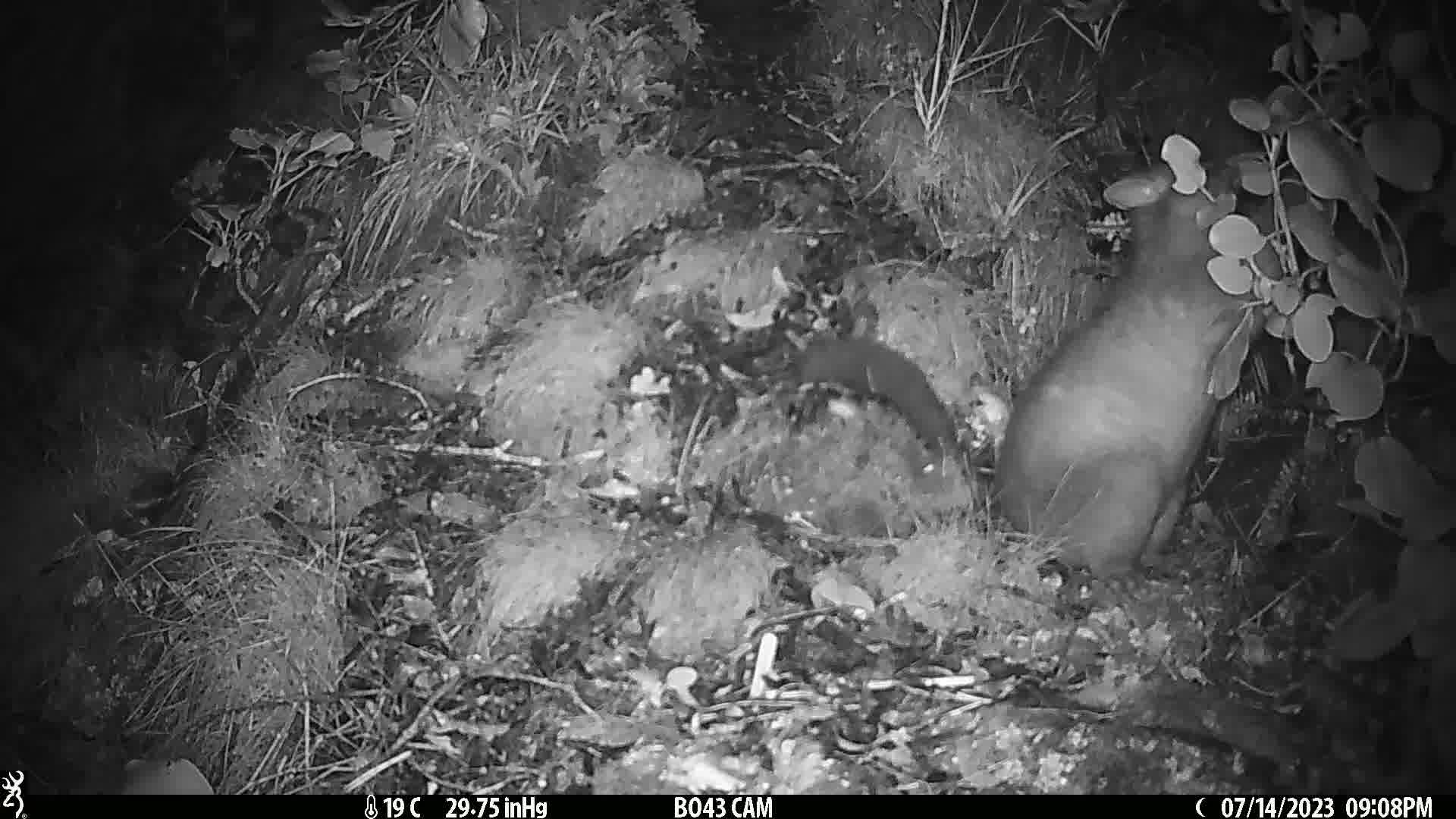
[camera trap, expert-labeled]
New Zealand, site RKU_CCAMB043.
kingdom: Animalia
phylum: Chordata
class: Mammalia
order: Diprotodontia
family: Phalangeridae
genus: Trichosurus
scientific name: Trichosurus vulpecula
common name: common brushtail possum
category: possum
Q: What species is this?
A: Possum (common brushtail possum) (Trichosurus vulpecula).